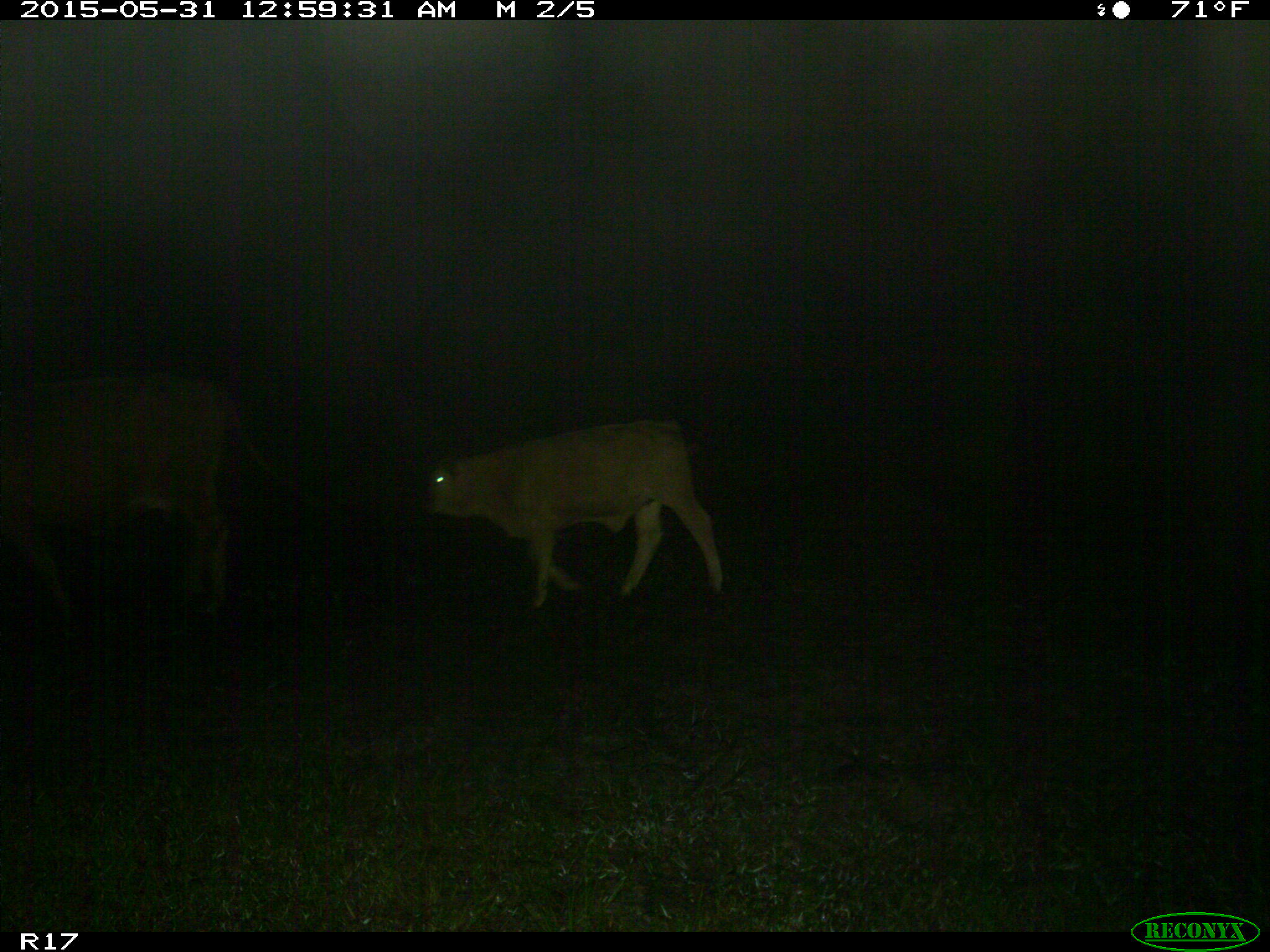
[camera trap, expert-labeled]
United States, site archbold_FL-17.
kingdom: Animalia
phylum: Chordata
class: Mammalia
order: Artiodactyla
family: Bovidae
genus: Bos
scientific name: Bos taurus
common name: domestic cow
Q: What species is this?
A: Bos taurus (domestic cow).